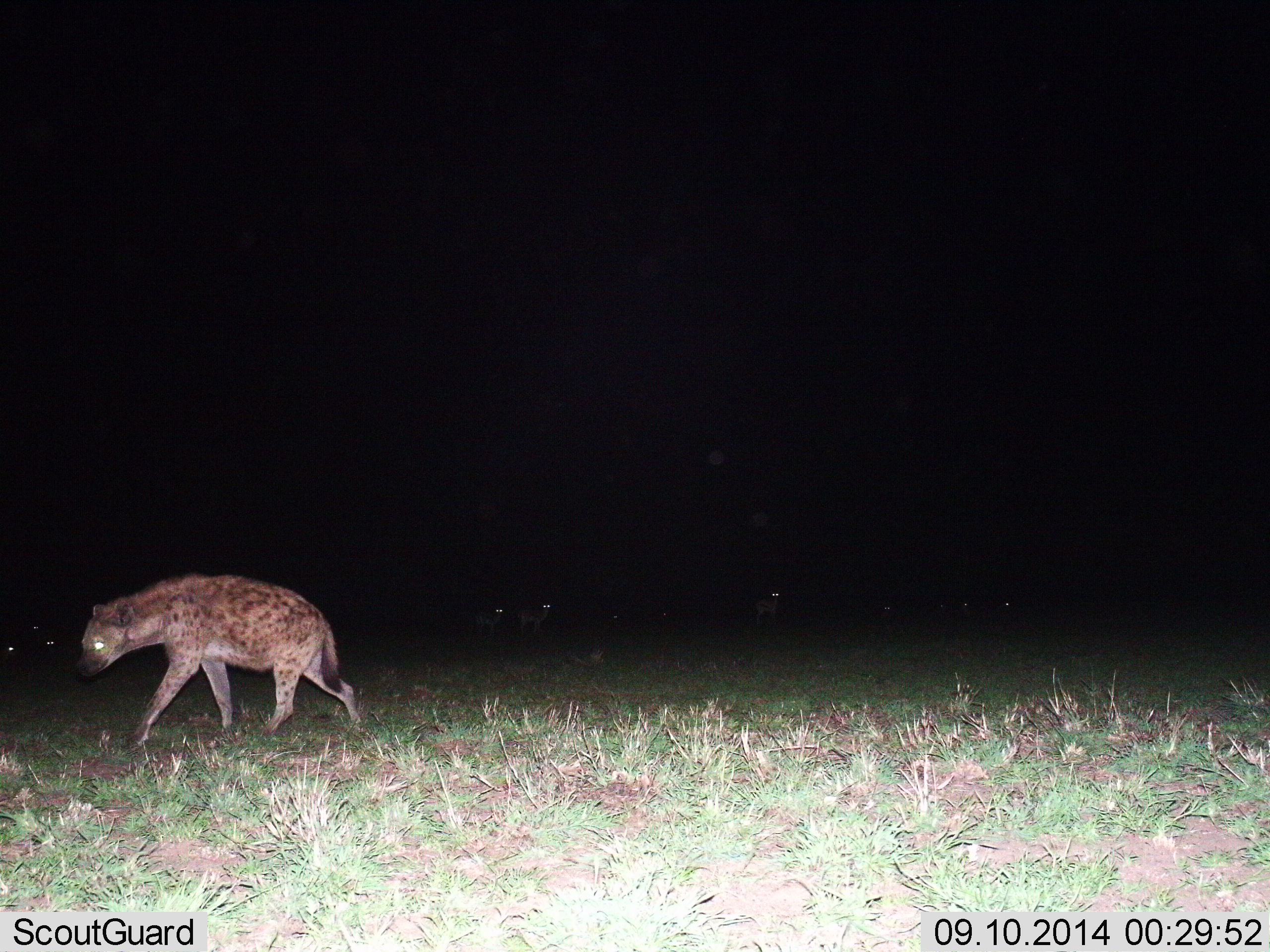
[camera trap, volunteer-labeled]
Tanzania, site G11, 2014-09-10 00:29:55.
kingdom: Animalia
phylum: Chordata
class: Mammalia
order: Carnivora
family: Hyaenidae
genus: Crocuta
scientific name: Crocuta crocuta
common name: spotted hyena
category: hyenaspotted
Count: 1.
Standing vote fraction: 0%.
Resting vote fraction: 0%.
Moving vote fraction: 100%.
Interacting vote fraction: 0%.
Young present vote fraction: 0%.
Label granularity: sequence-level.